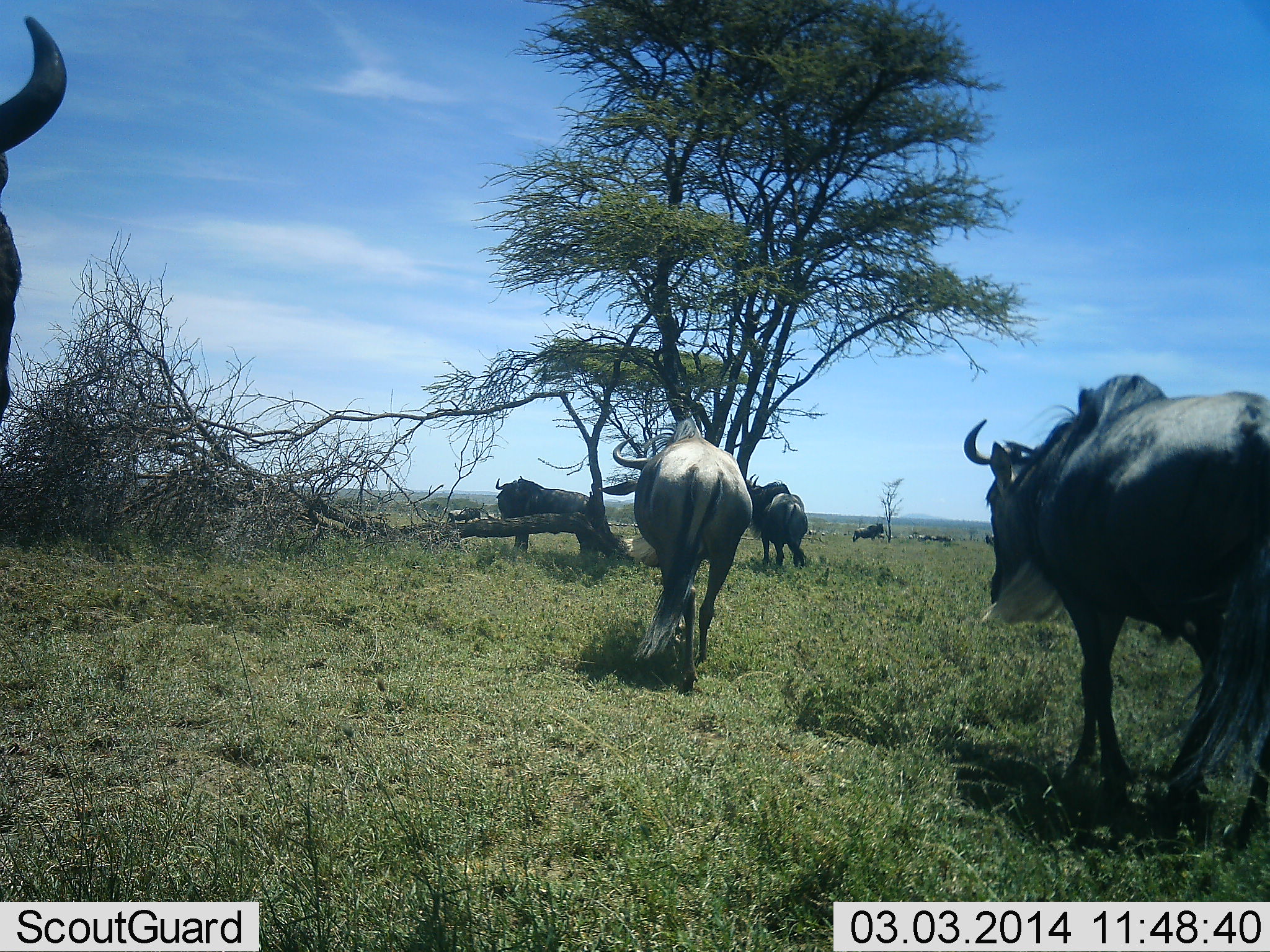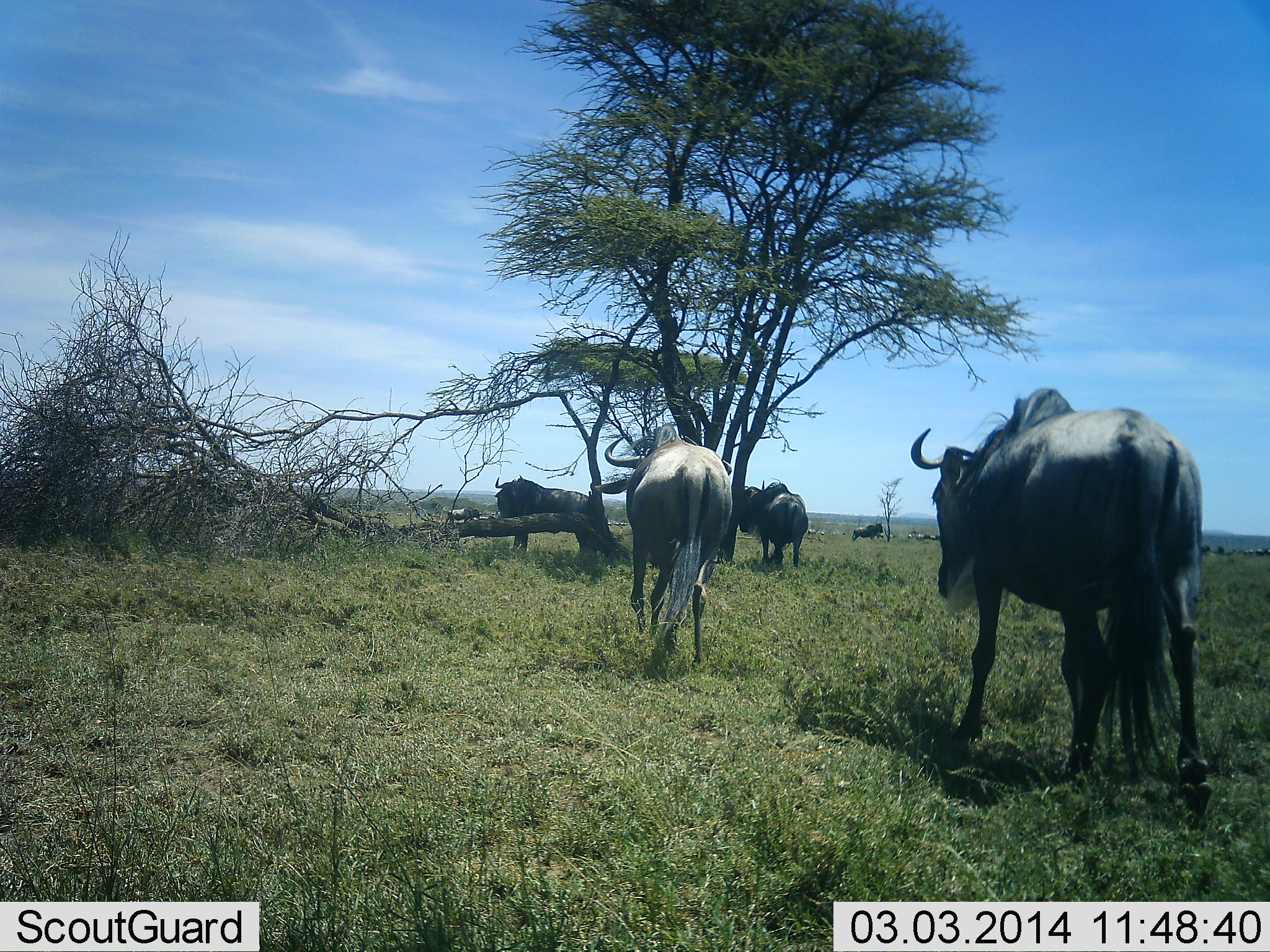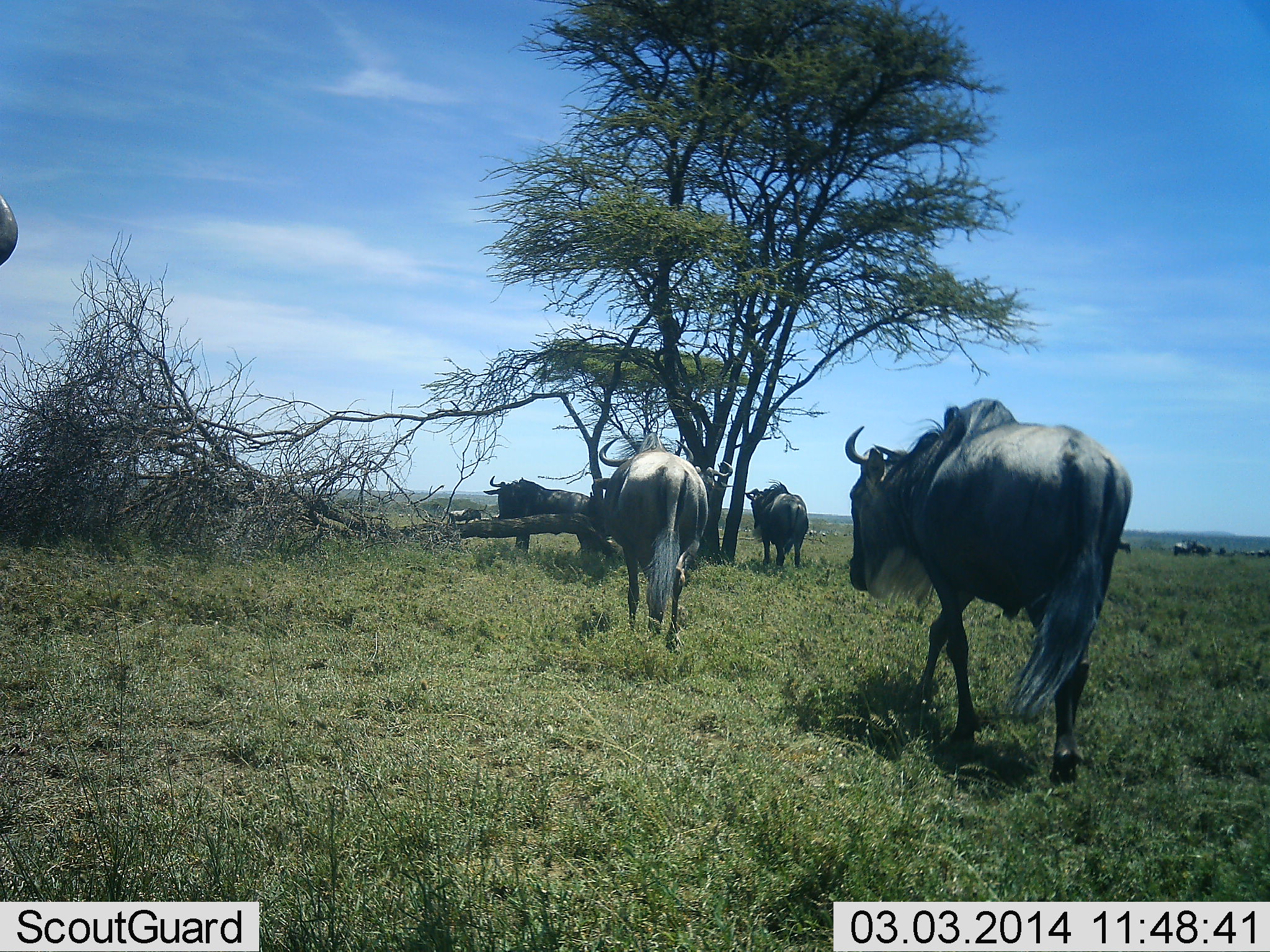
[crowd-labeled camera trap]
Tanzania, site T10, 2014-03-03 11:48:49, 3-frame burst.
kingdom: Animalia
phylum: Chordata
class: Mammalia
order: Artiodactyla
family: Bovidae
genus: Connochaetes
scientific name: Connochaetes taurinus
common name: blue wildebeest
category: wildebeest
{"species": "wildebeest (blue wildebeest) (Connochaetes taurinus)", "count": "5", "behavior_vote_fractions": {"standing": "50%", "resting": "0%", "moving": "70%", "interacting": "0%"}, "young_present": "0%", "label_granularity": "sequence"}